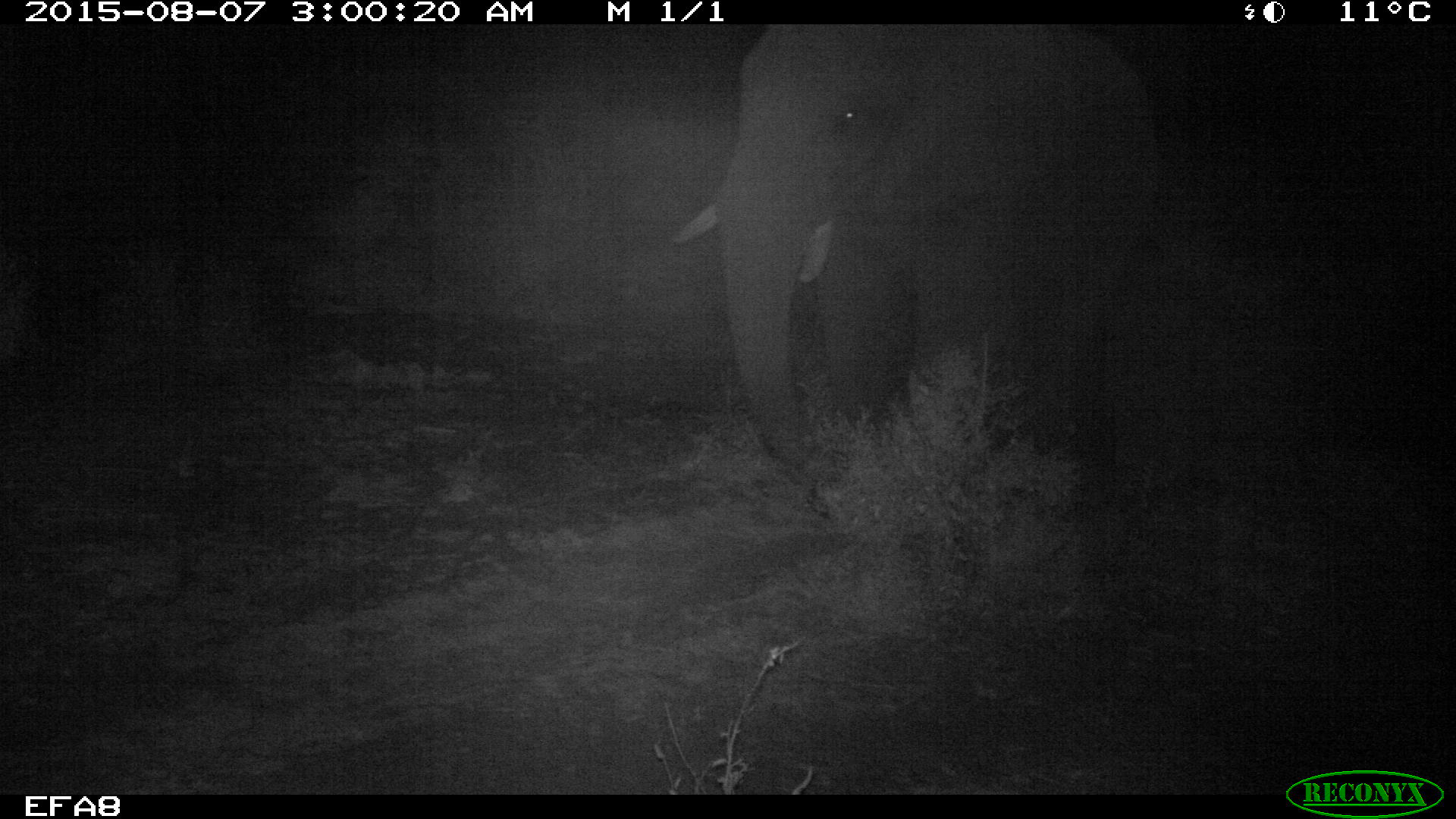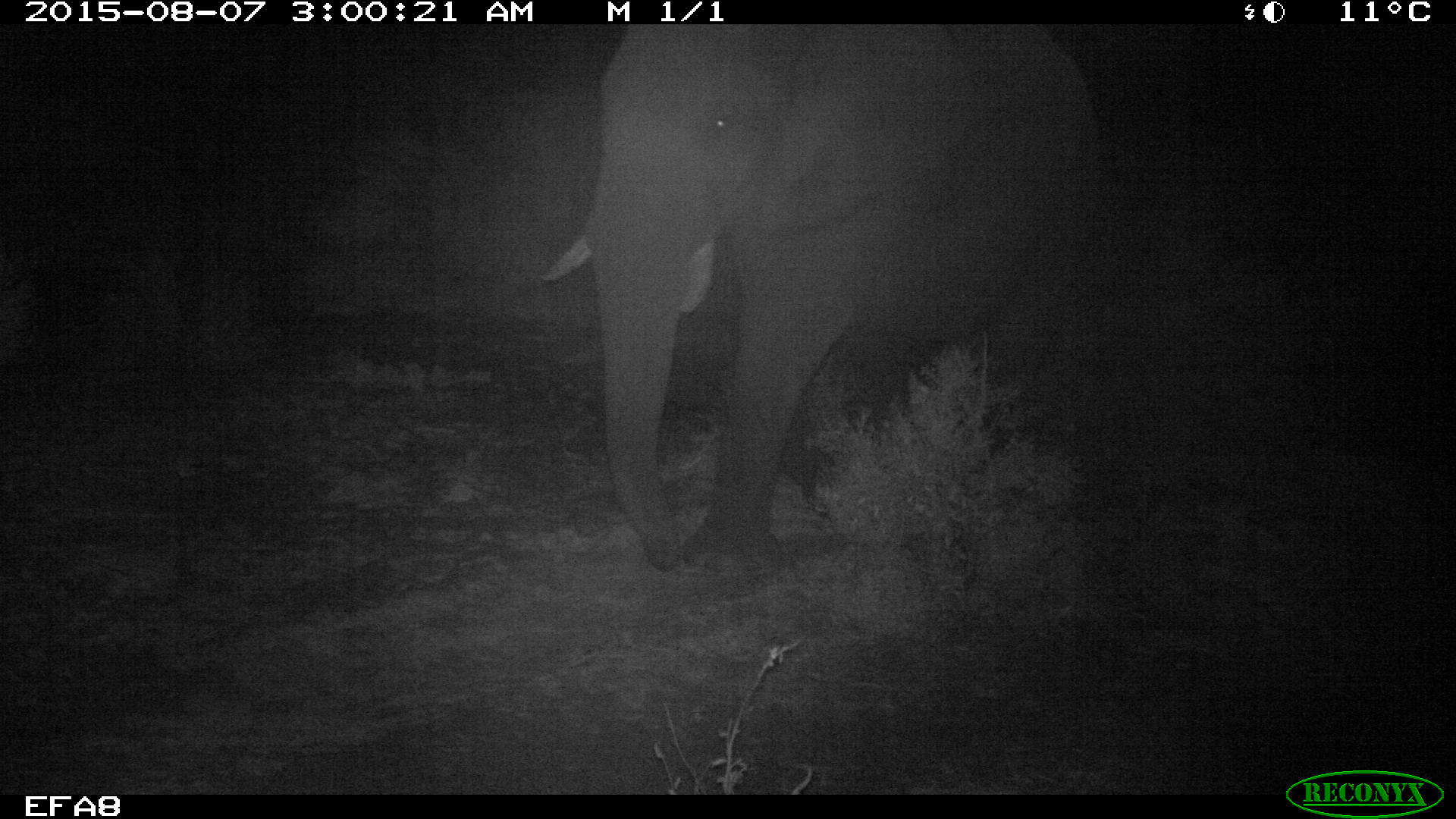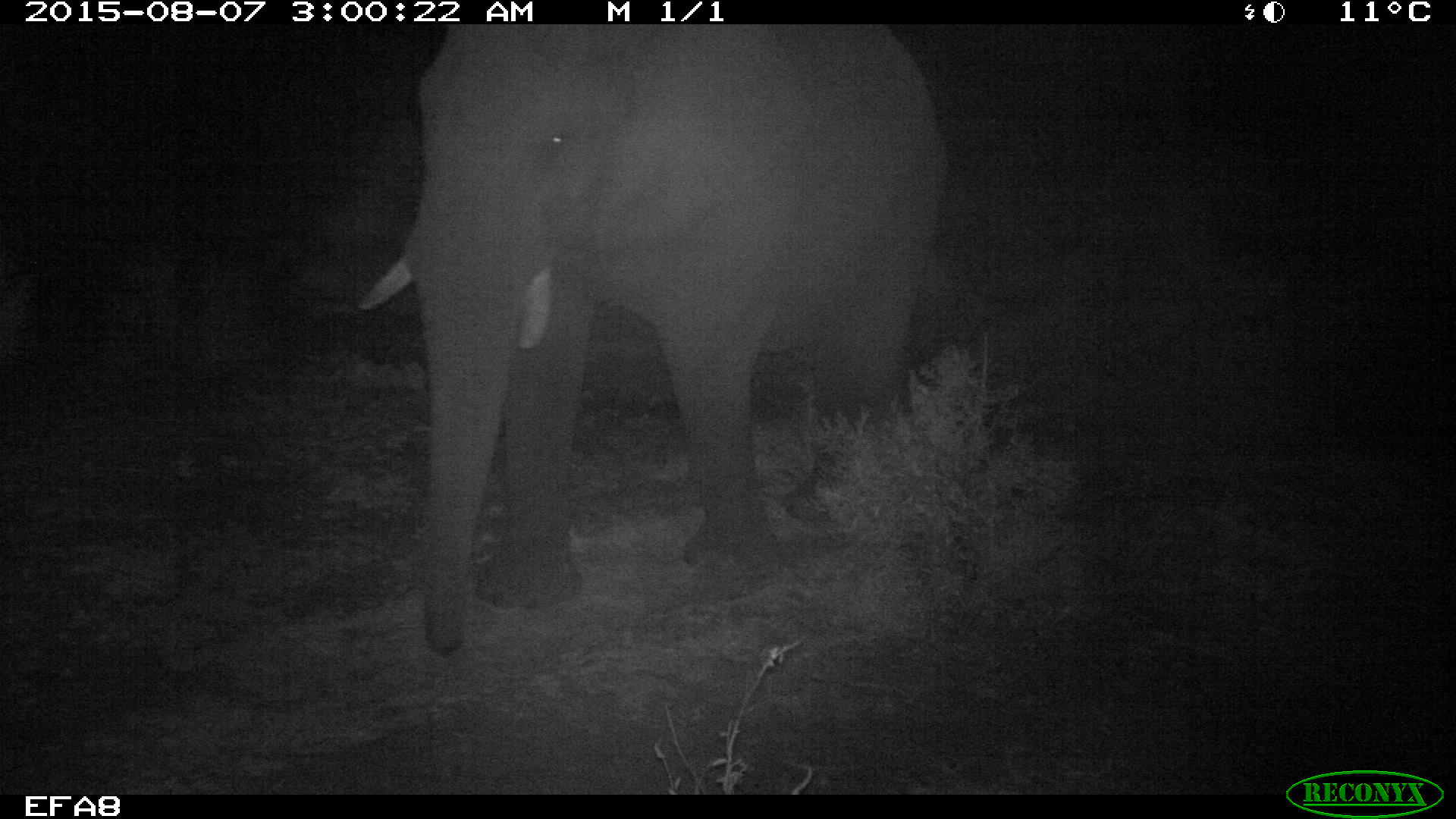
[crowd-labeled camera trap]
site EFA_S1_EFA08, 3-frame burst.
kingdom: Animalia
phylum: Chordata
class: Mammalia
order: Proboscidea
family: Elephantidae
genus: Loxodonta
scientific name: Loxodonta africana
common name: african bush elephant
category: elephant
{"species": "elephant (african bush elephant) (Loxodonta africana)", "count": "1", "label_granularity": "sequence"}